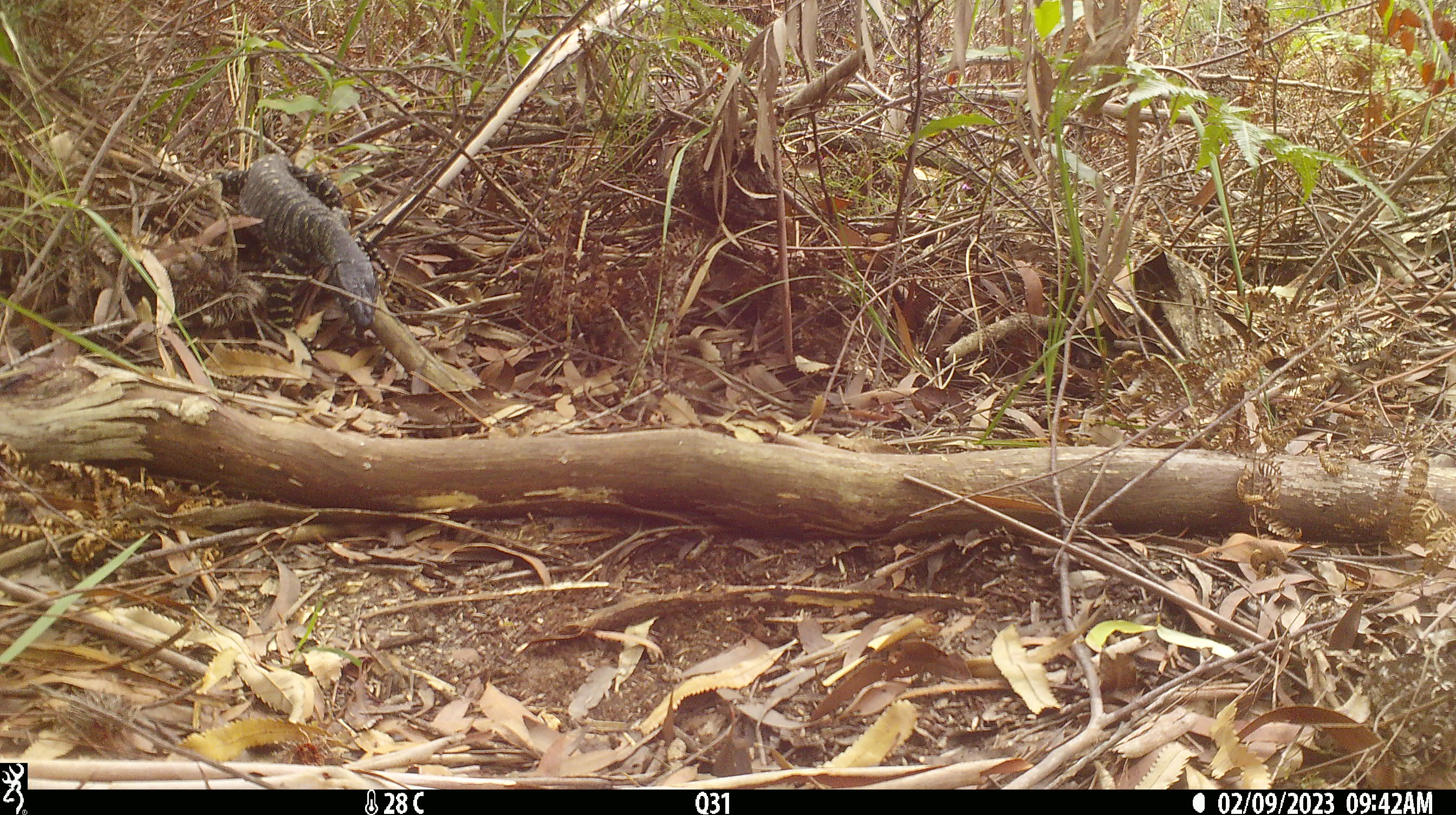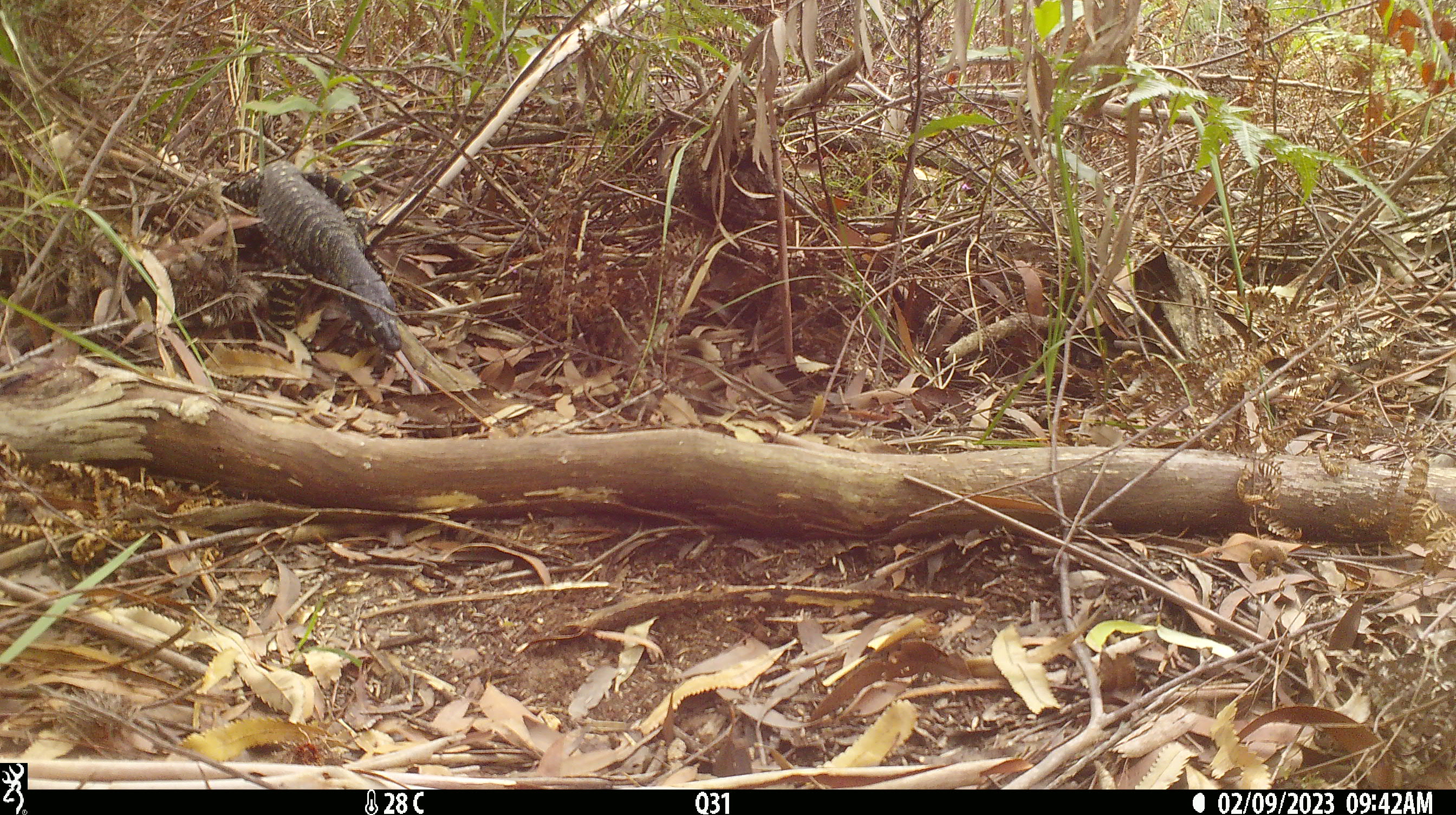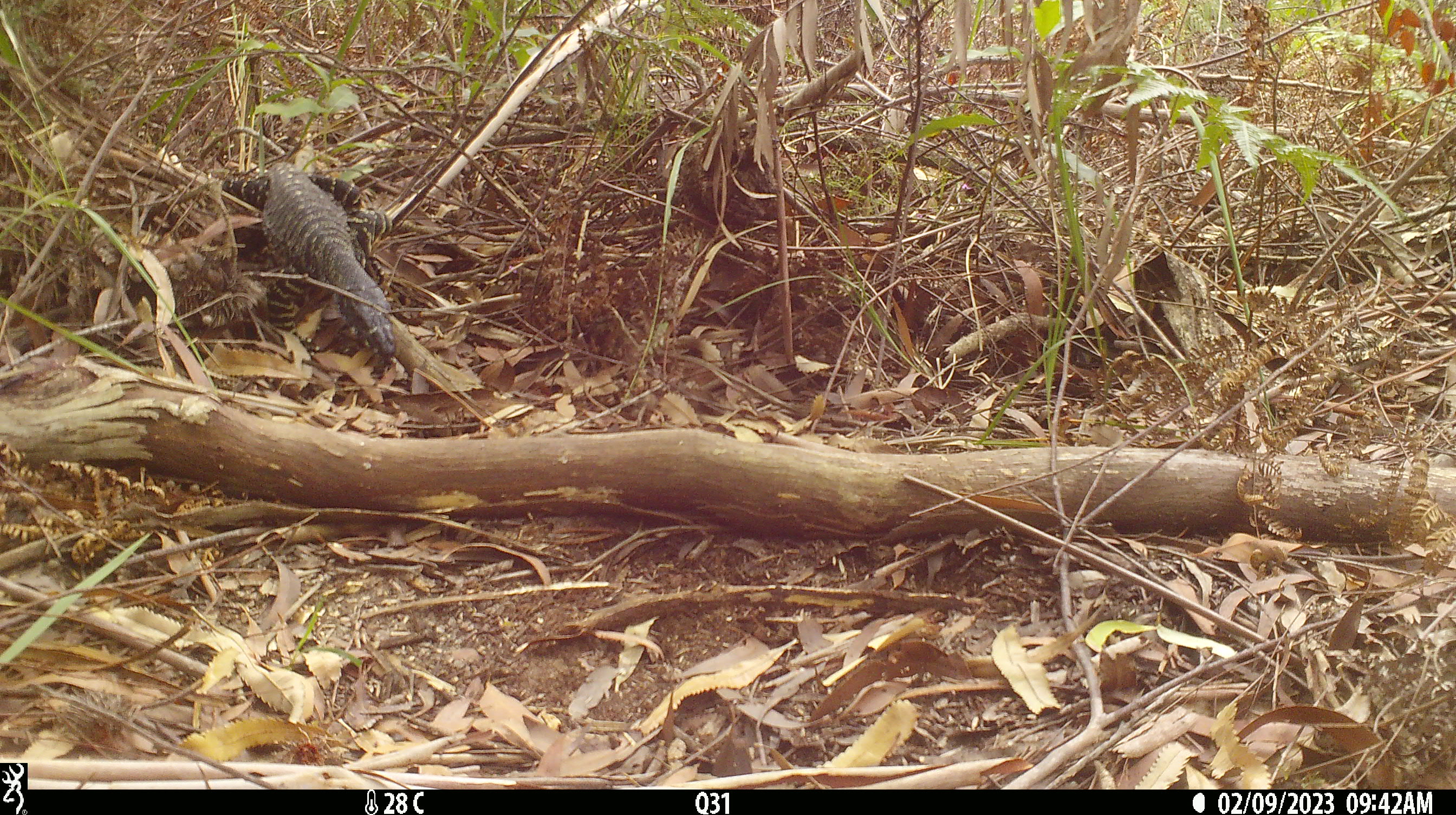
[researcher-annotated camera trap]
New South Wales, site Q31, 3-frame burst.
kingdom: Animalia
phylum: Chordata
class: Reptilia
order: Squamata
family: Varanidae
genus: Varanus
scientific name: Varanus varius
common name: lace monitor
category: goanna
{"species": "goanna (lace monitor) (Varanus varius)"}